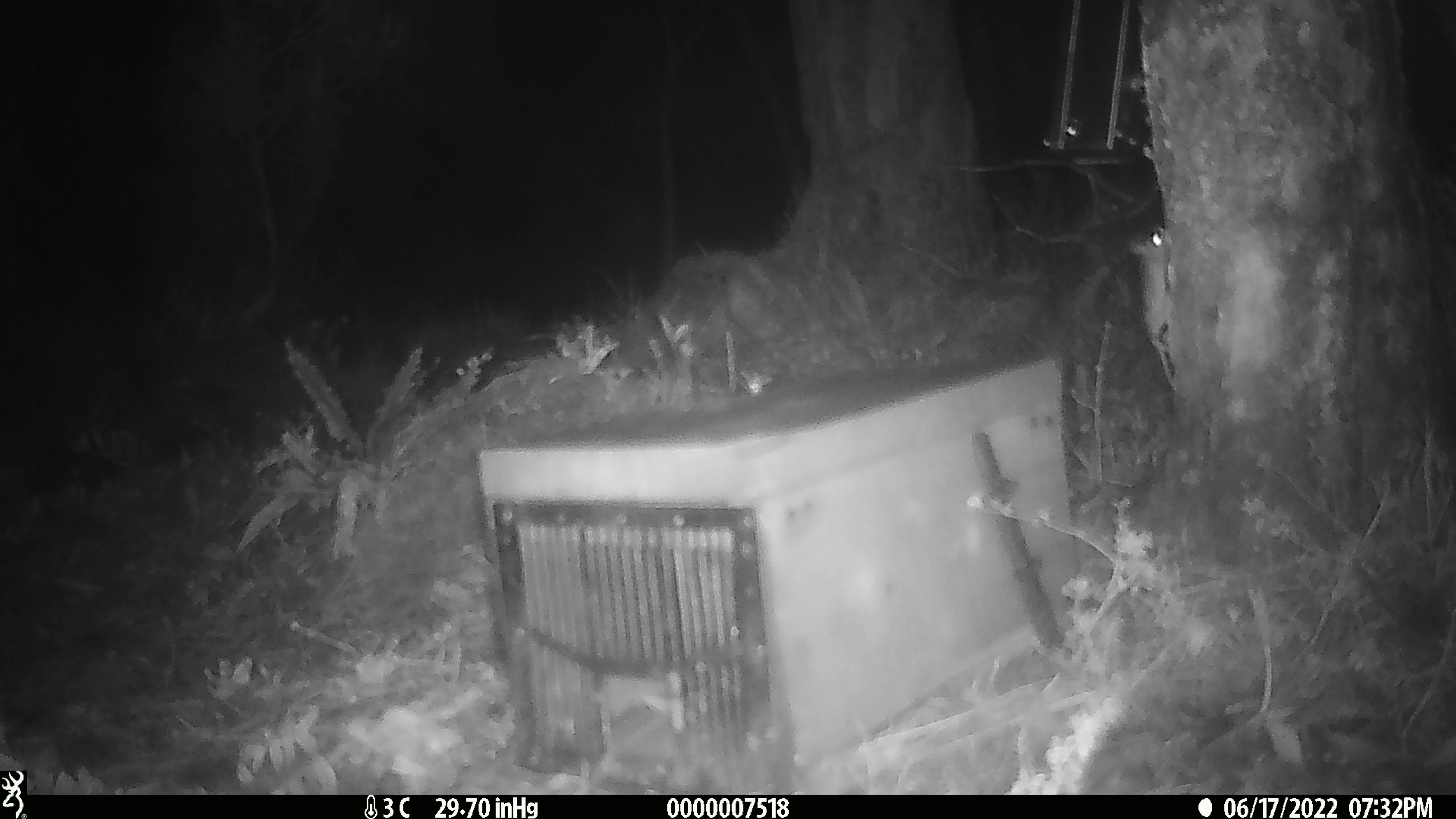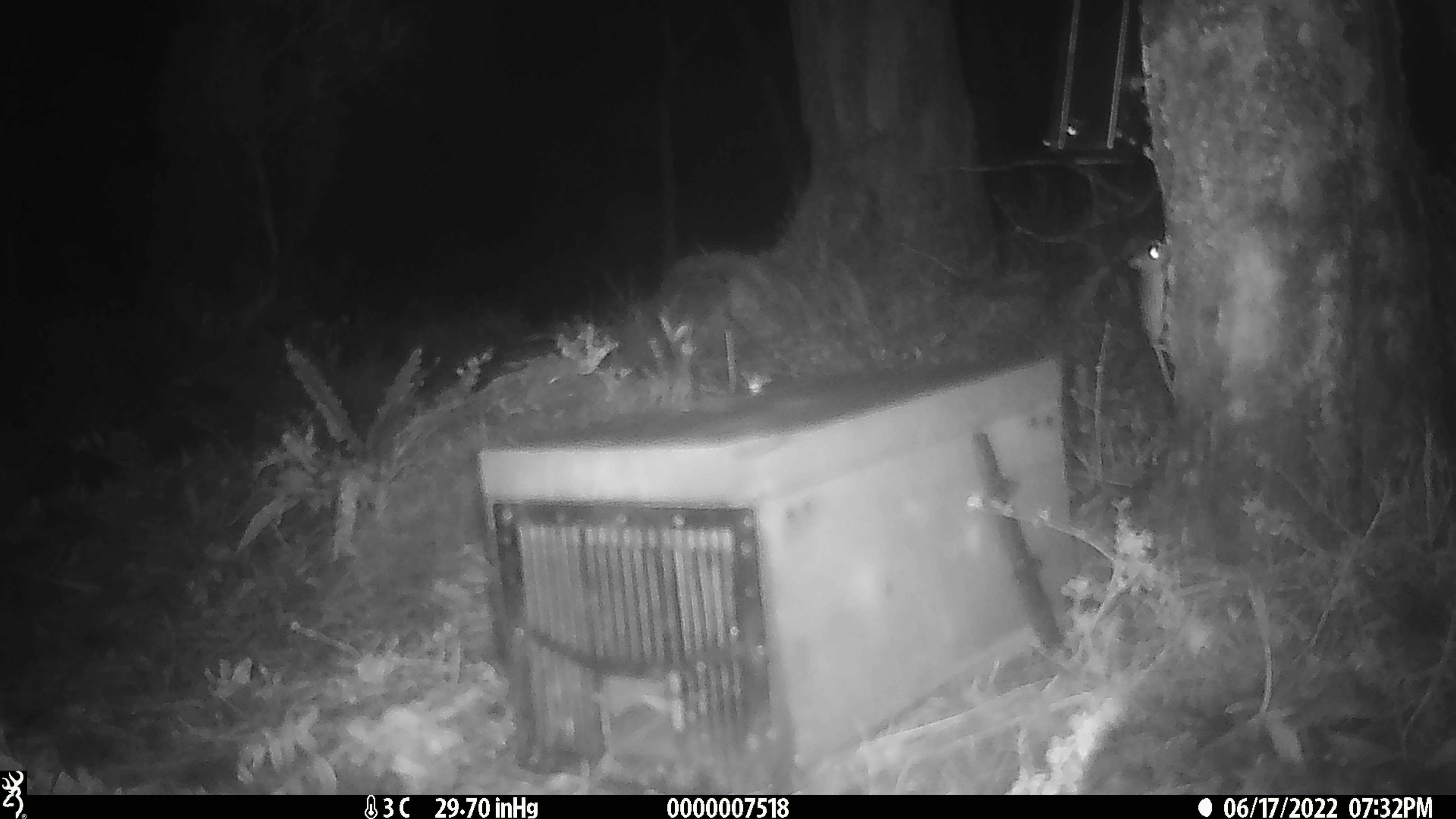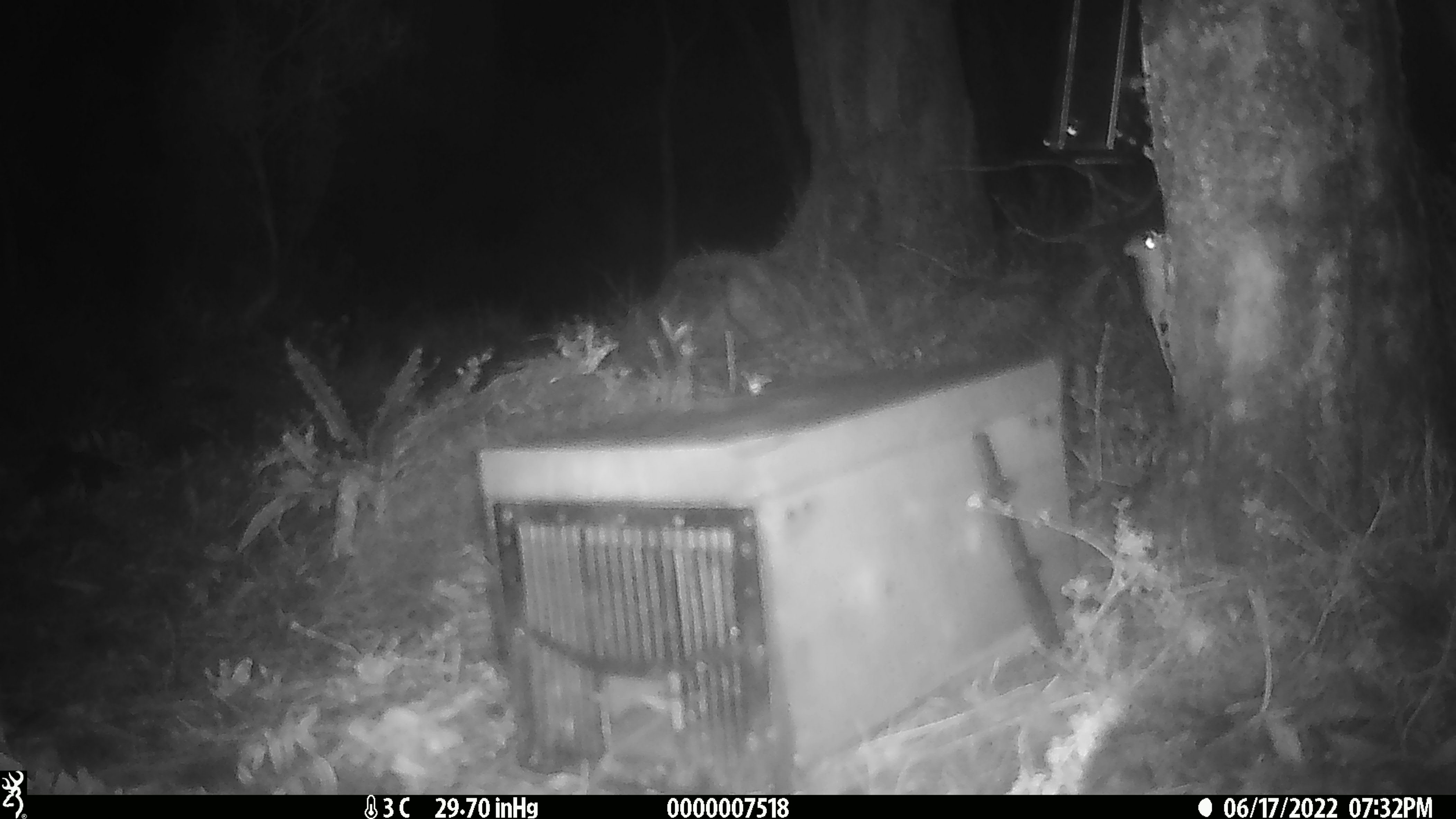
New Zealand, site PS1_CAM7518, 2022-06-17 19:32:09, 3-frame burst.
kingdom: Animalia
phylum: Chordata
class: Mammalia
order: Rodentia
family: Muridae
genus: Mus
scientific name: Mus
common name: mouse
Mouse (Mus).